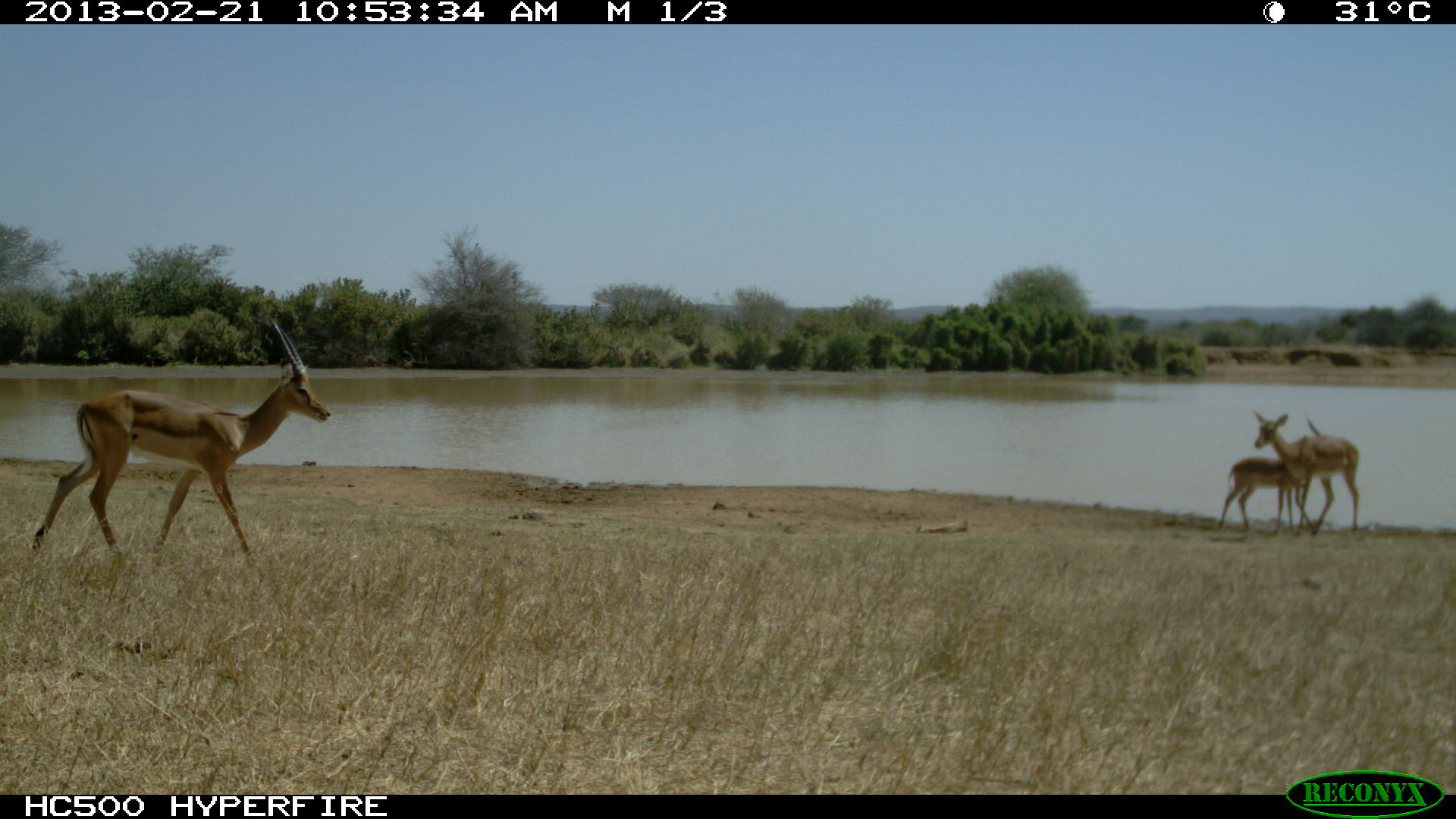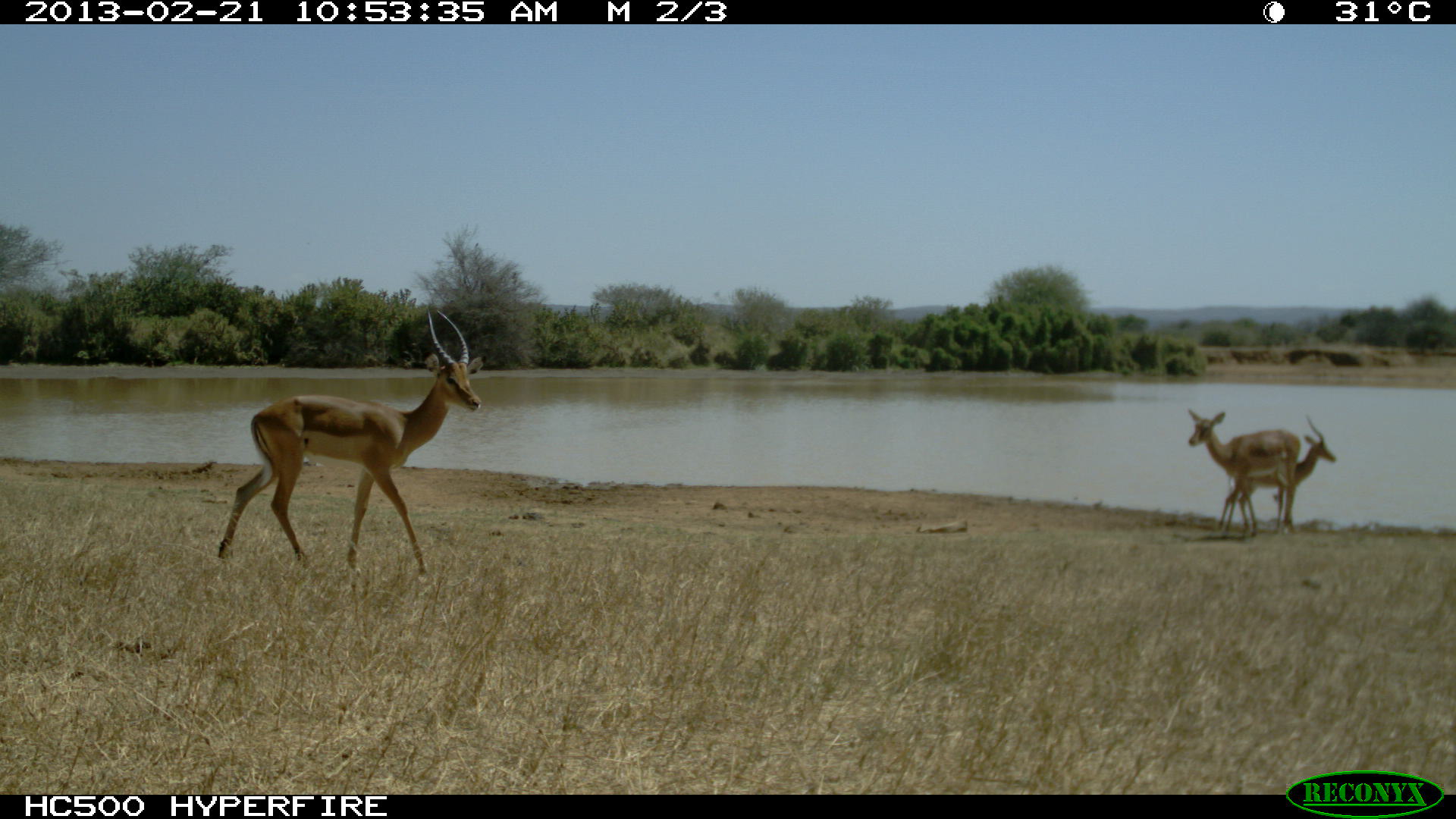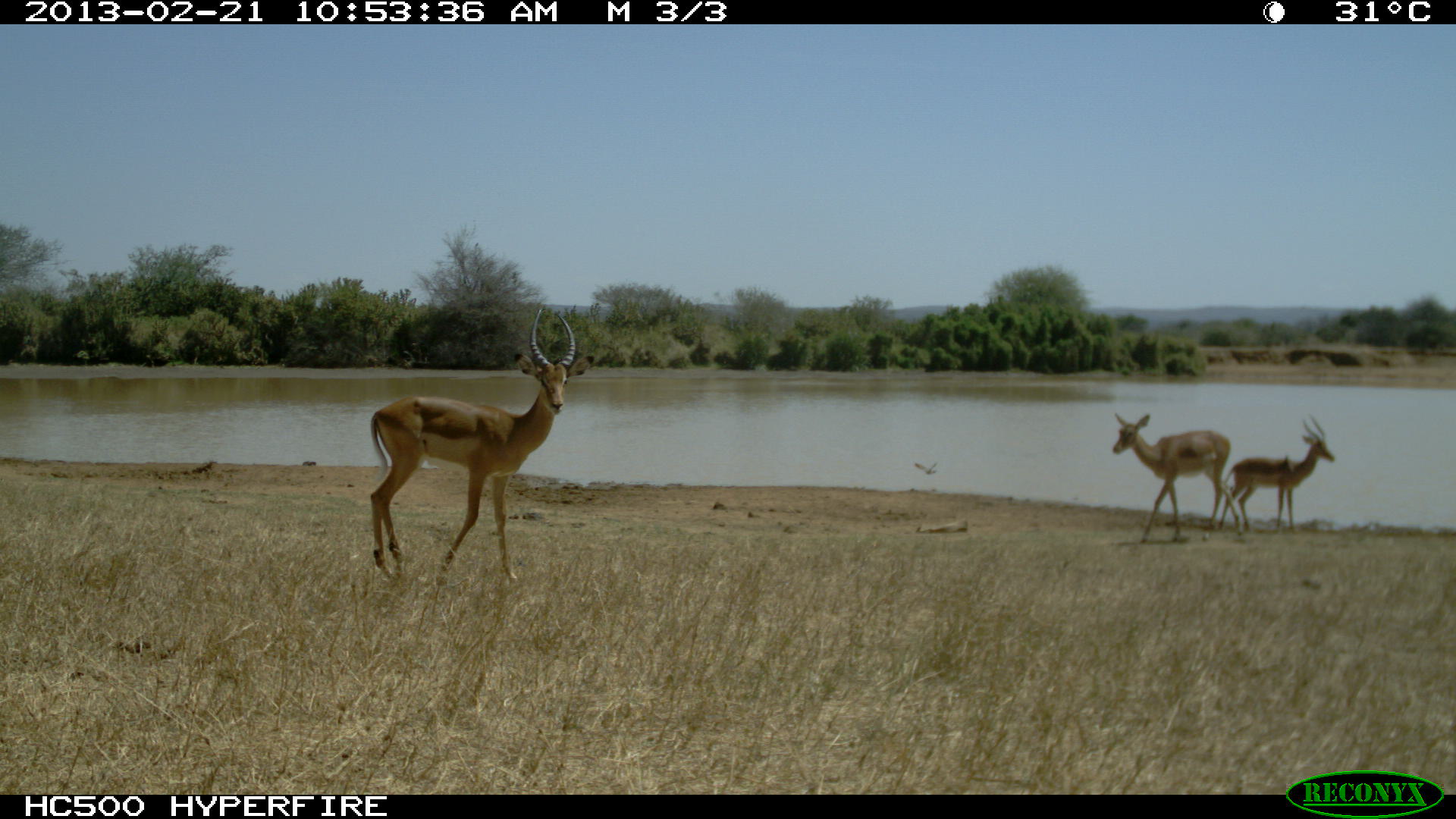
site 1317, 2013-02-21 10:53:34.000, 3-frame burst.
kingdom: Animalia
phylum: Chordata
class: Mammalia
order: Artiodactyla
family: Bovidae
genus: Aepyceros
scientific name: Aepyceros melampus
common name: impala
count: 3